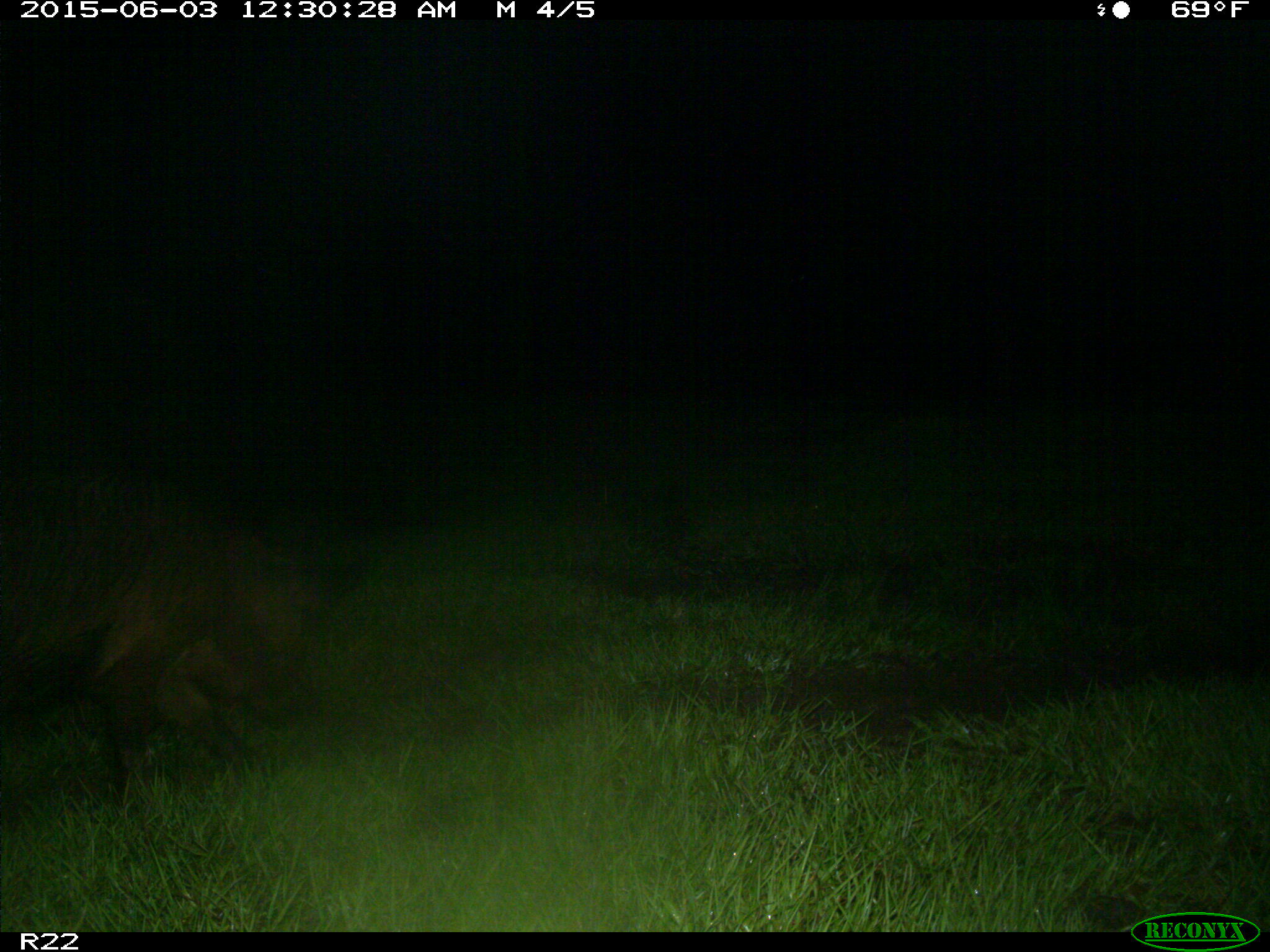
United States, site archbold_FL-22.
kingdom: Animalia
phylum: Chordata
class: Mammalia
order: Artiodactyla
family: Bovidae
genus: Bos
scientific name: Bos taurus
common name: domestic cow